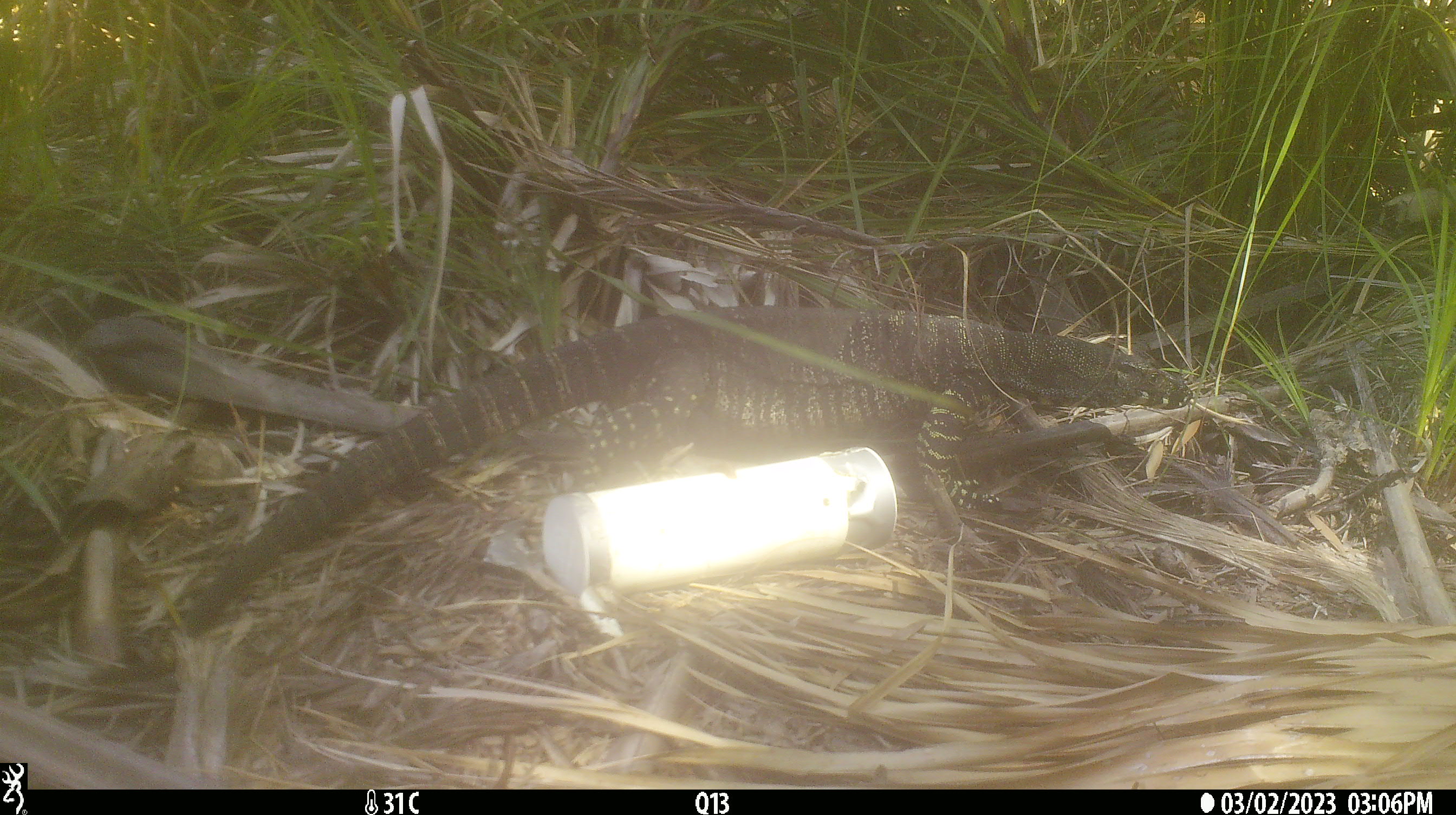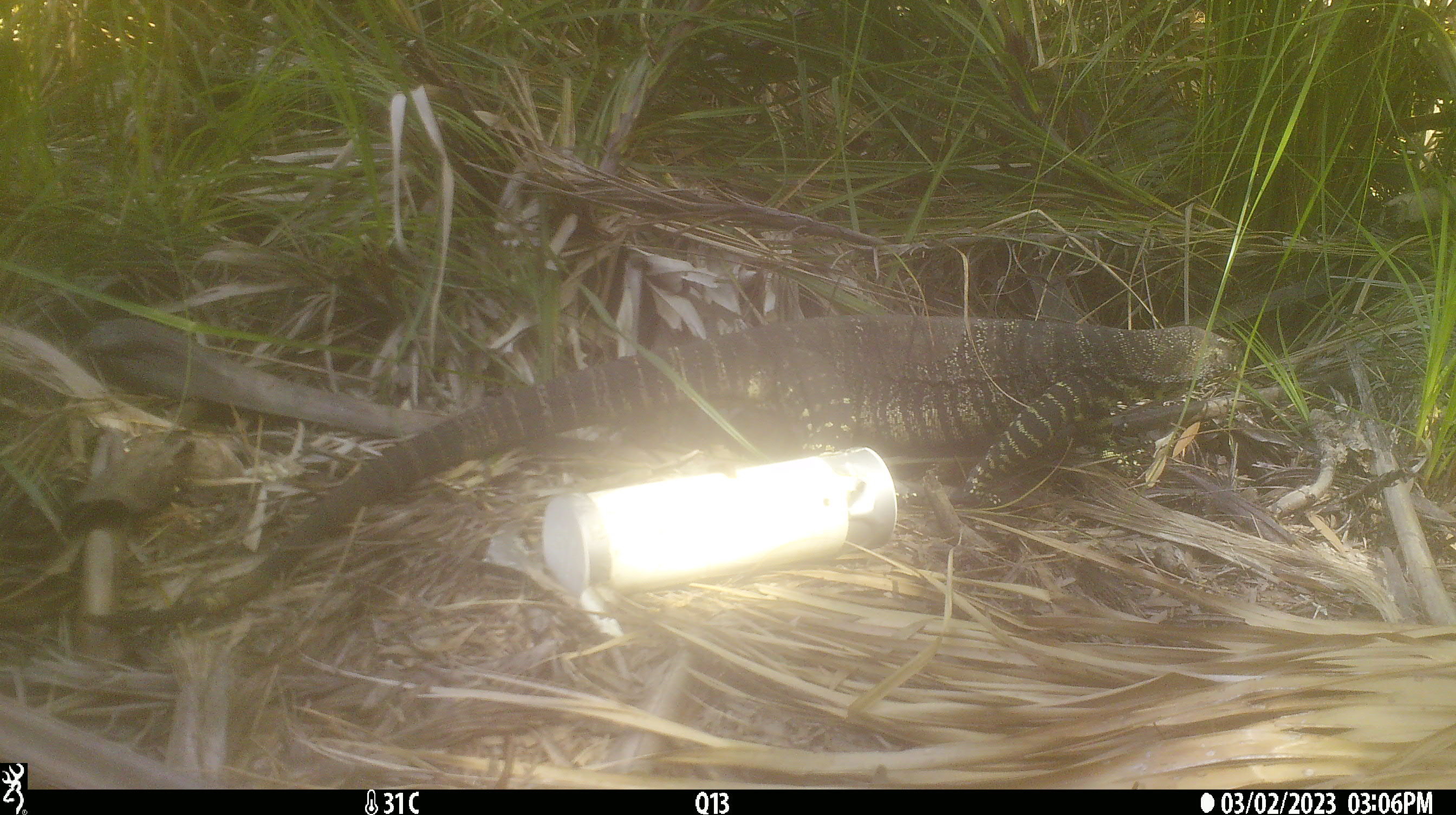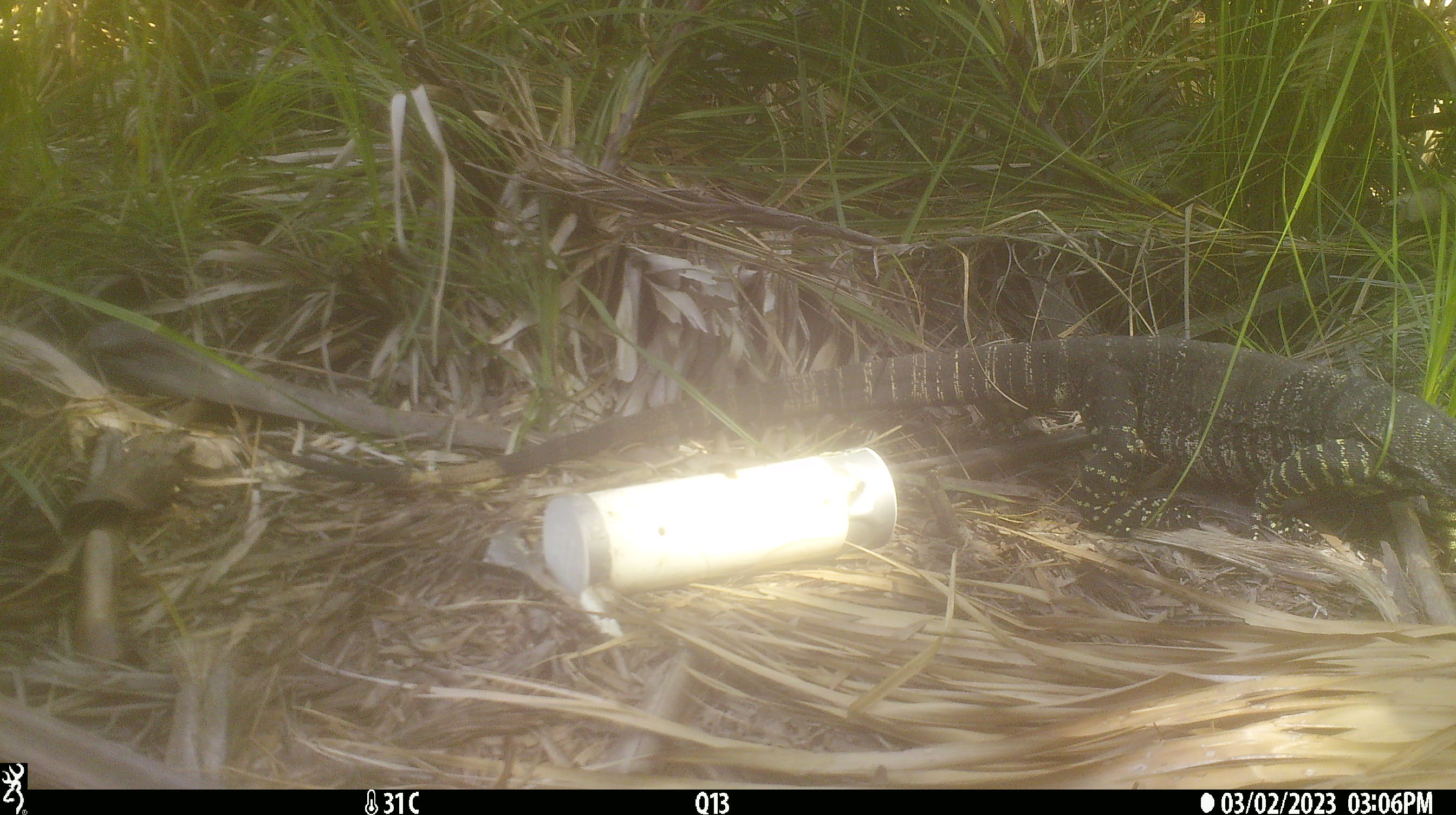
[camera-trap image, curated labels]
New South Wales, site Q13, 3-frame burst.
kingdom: Animalia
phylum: Chordata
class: Reptilia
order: Squamata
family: Varanidae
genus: Varanus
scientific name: Varanus varius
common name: lace monitor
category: goanna